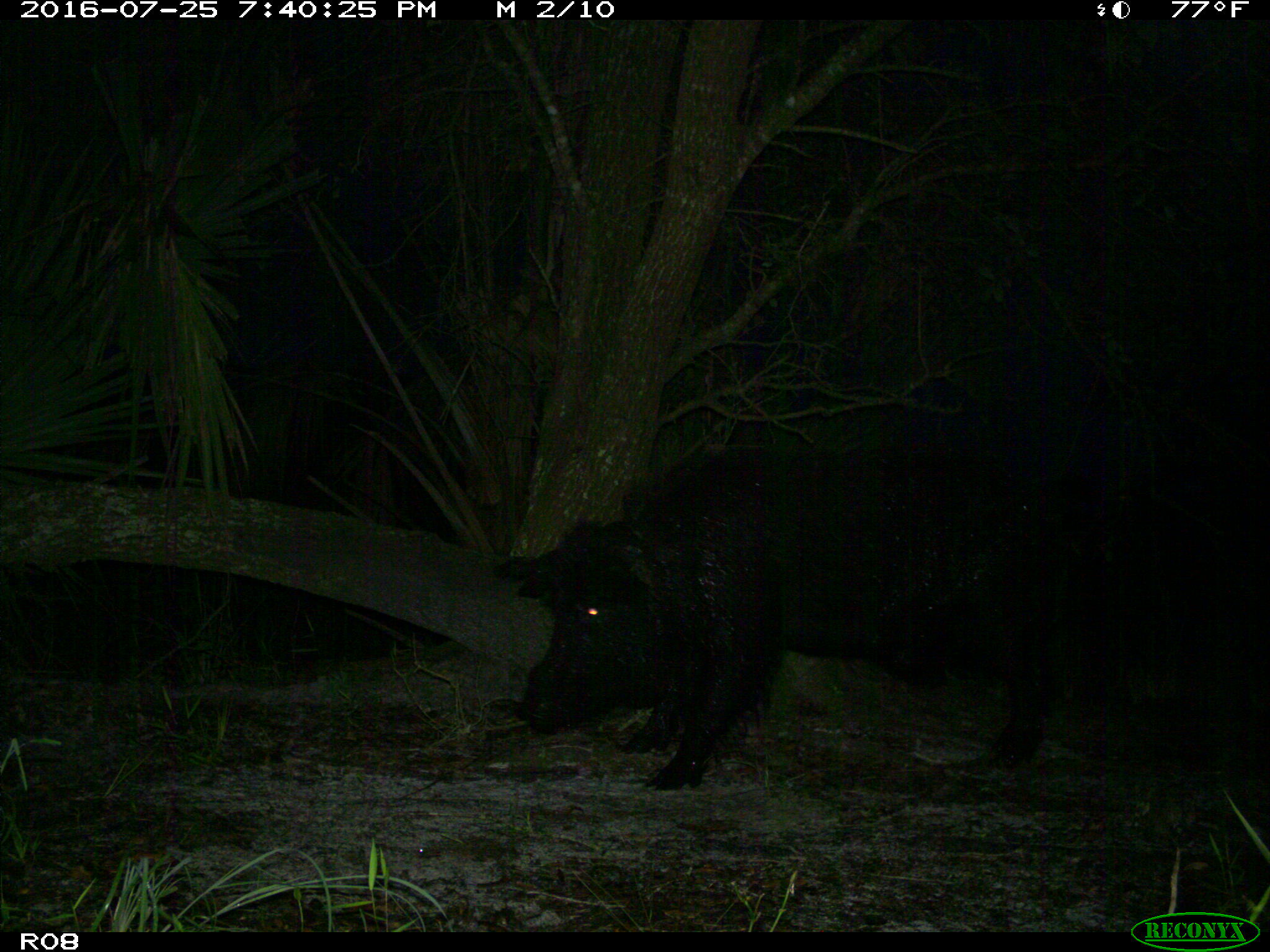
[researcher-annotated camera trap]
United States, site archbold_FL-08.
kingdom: Animalia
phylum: Chordata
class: Mammalia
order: Artiodactyla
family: Suidae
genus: Sus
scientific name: Sus scrofa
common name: wild boar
Sus scrofa (wild boar).